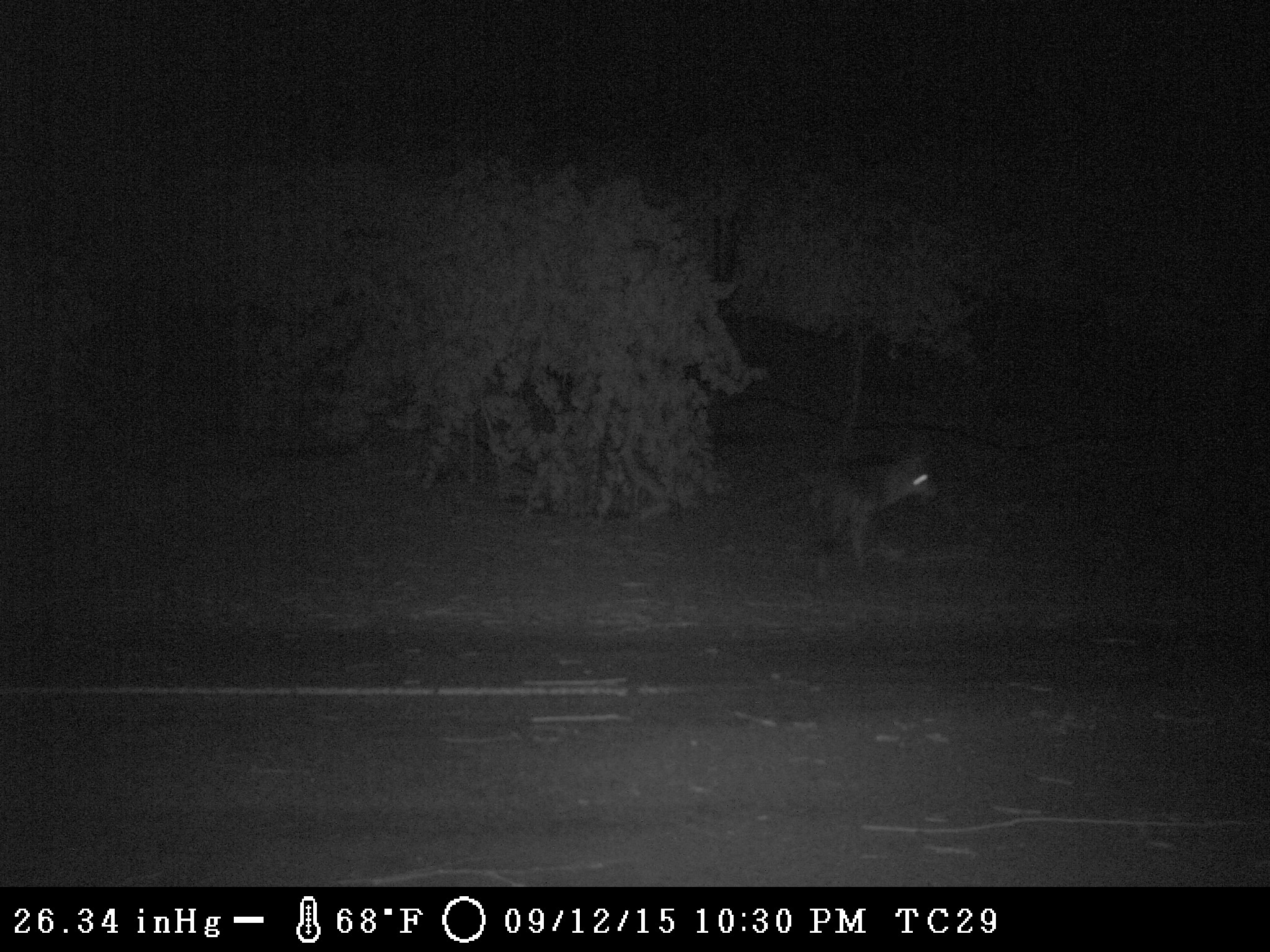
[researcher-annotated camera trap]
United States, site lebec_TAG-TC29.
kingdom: Animalia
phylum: Chordata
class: Mammalia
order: Carnivora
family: Canidae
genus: Canis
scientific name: Canis latrans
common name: coyote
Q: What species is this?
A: Canis latrans (coyote).